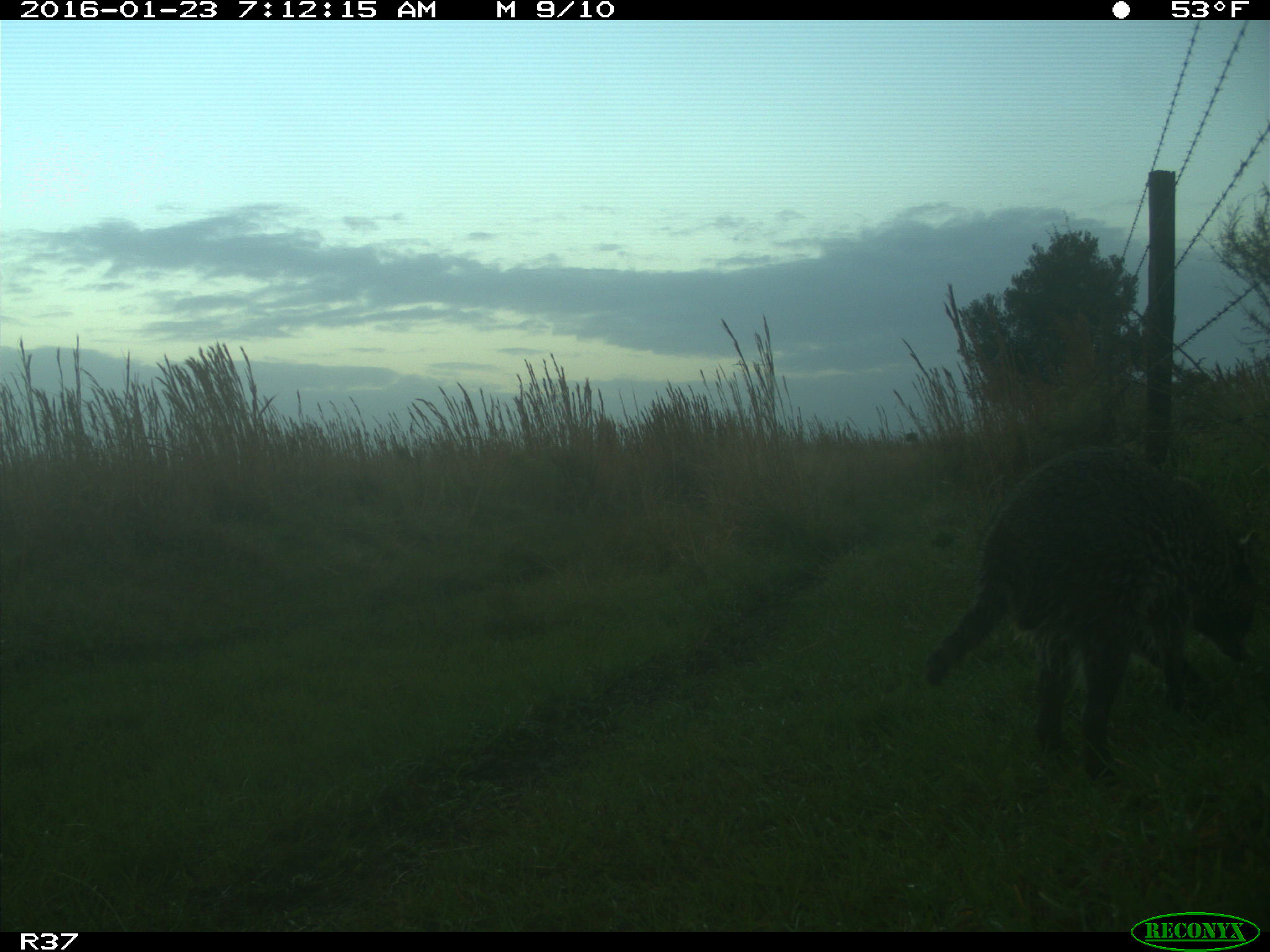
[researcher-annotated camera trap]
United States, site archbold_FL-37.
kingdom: Animalia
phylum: Chordata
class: Mammalia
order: Carnivora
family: Procyonidae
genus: Procyon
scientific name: Procyon lotor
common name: common raccoon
Procyon lotor (common raccoon).